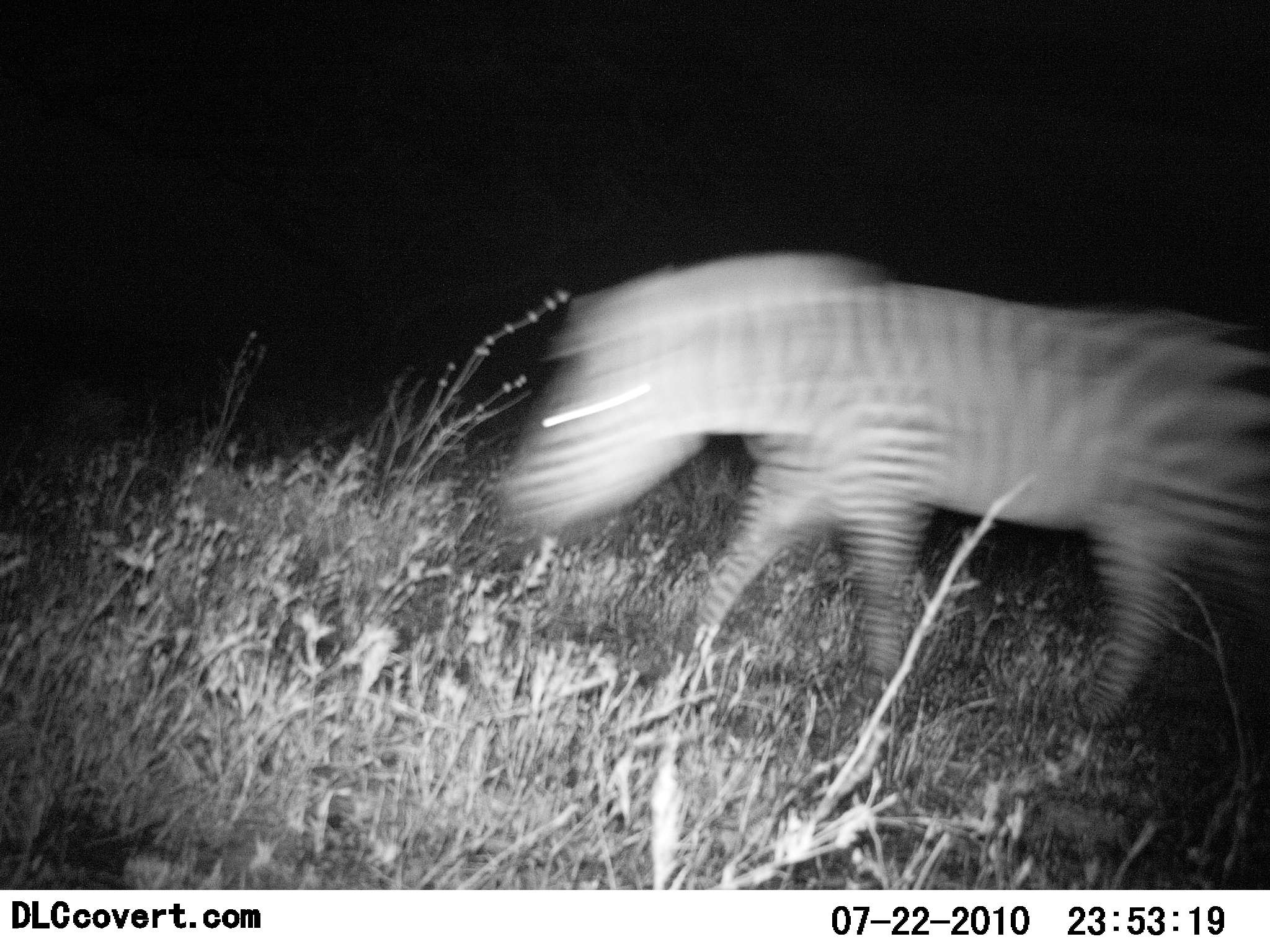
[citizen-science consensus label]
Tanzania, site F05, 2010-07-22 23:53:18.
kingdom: Animalia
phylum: Chordata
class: Mammalia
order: Perissodactyla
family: Equidae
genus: Equus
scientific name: Equus quagga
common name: plains zebra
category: zebra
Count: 1.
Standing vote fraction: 0%.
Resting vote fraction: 0%.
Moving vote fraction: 100%.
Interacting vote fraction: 0%.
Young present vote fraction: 0%.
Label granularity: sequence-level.